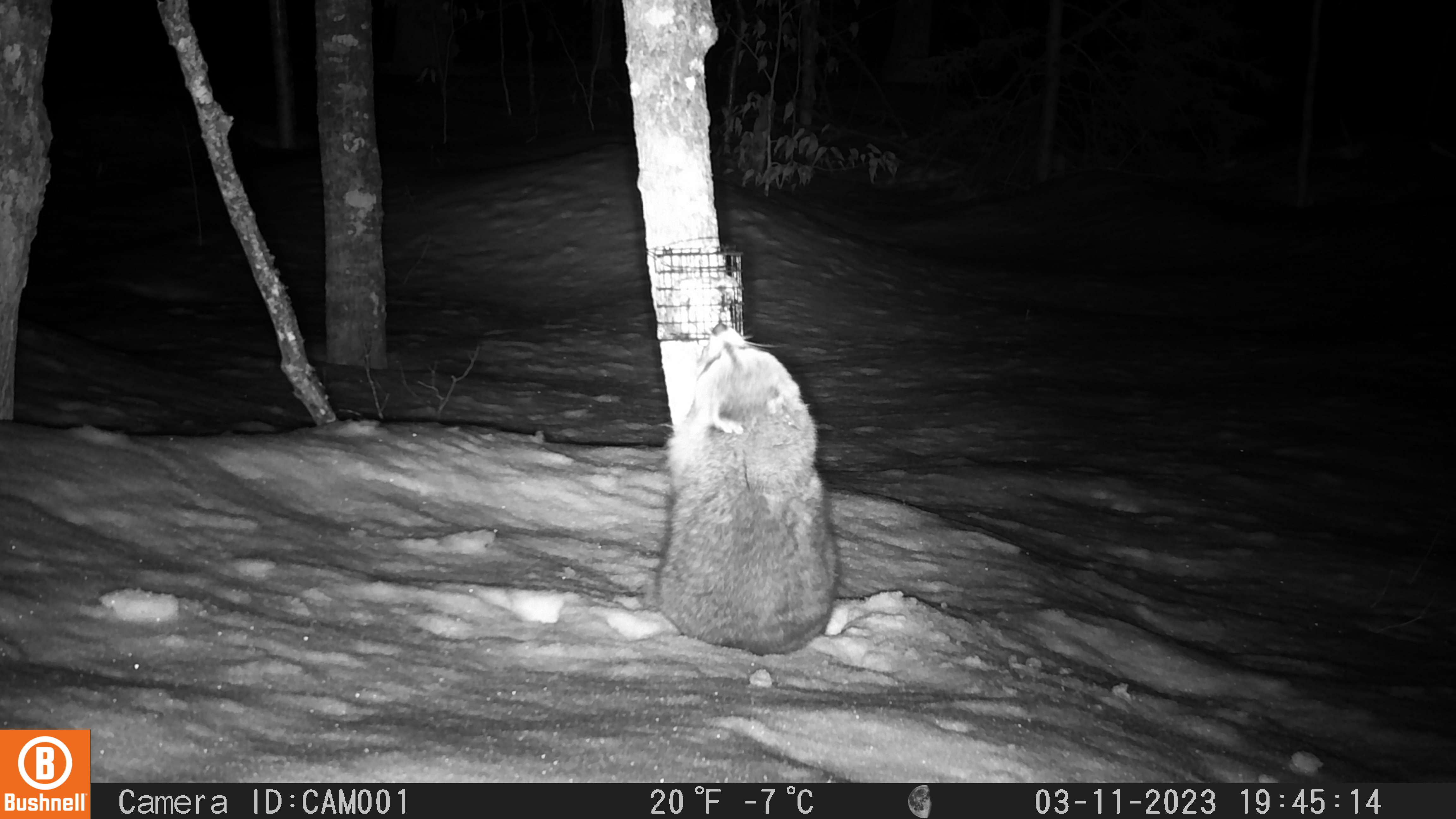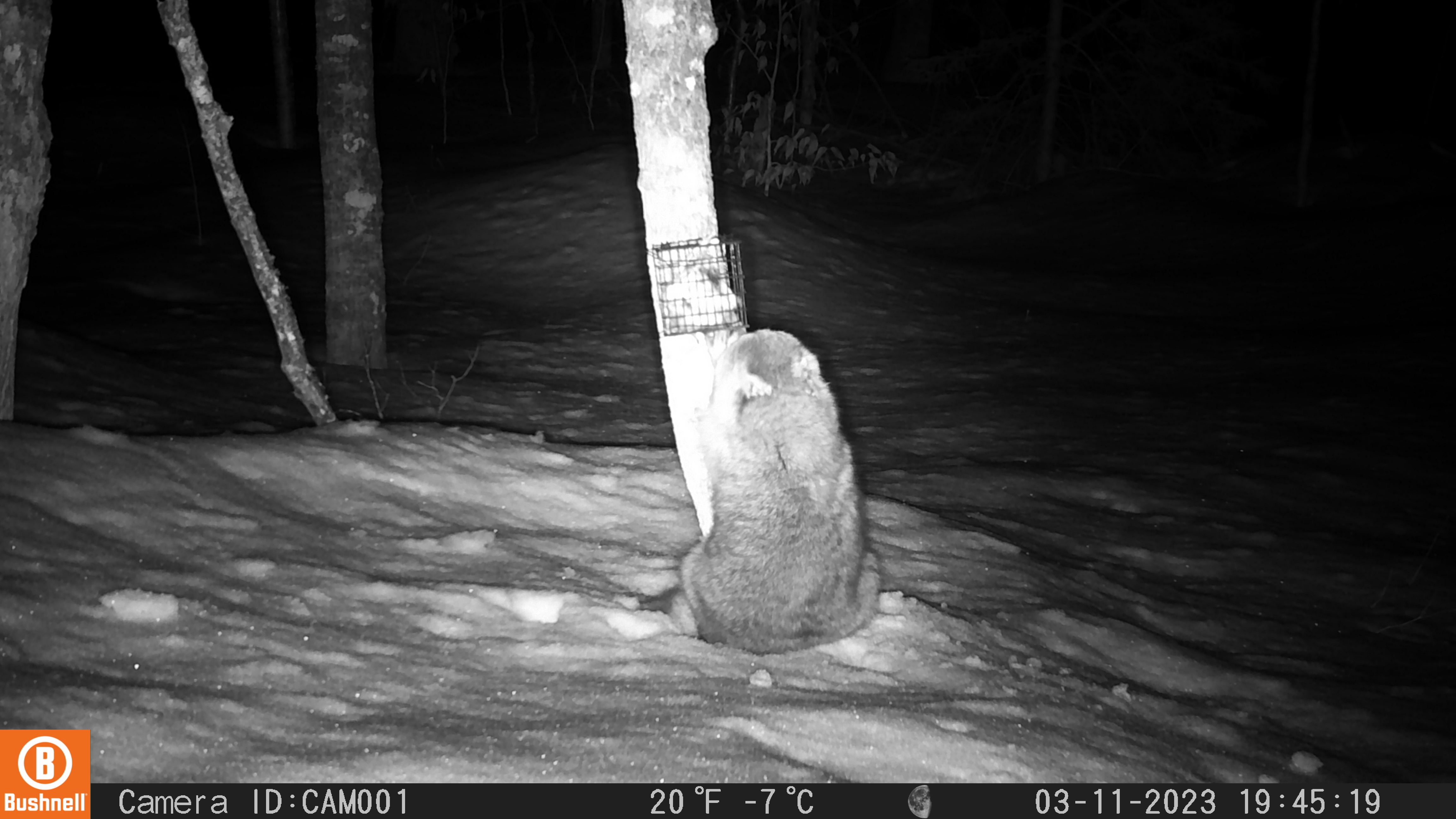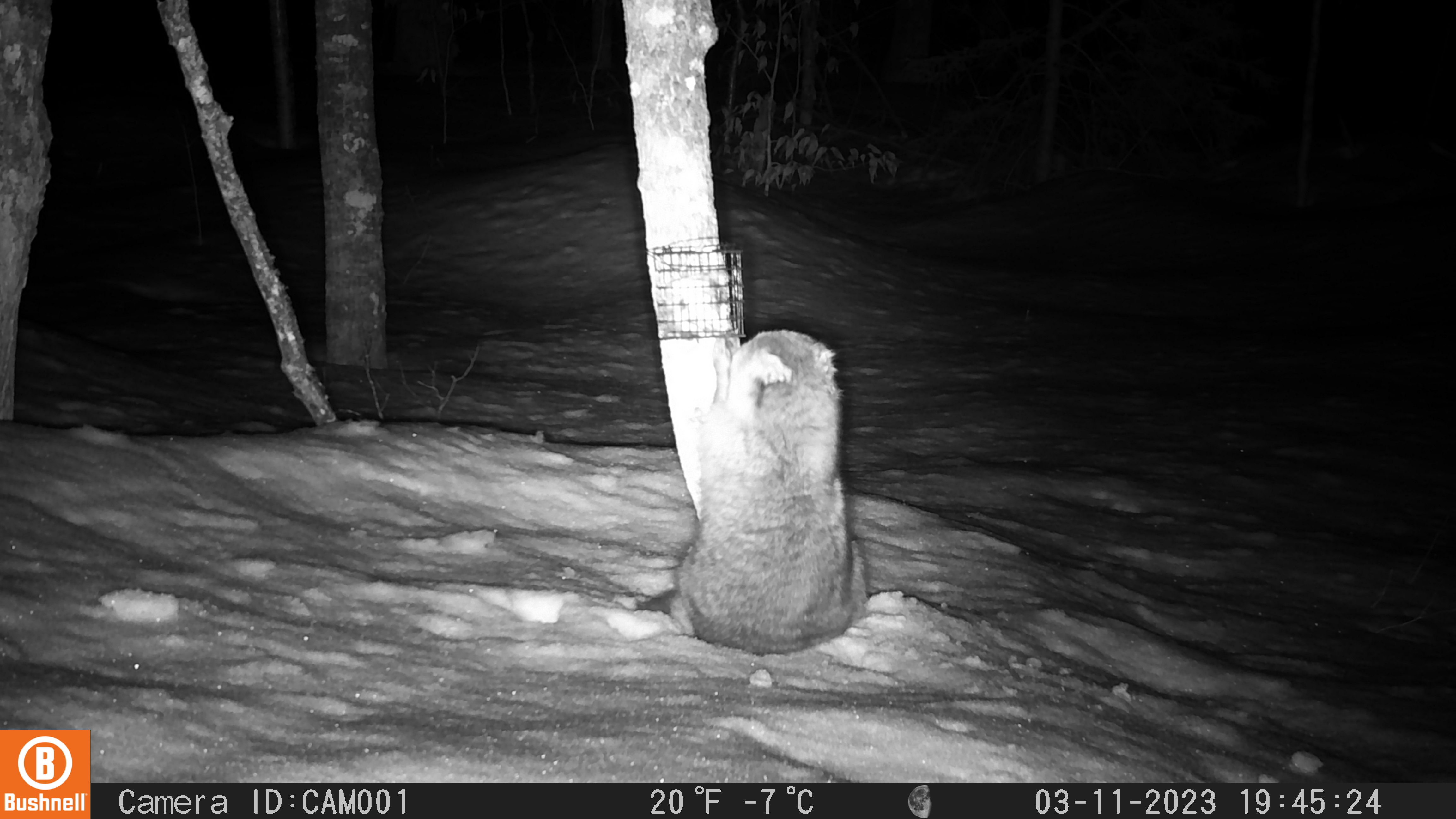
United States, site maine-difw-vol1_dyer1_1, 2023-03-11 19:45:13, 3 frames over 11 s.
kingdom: Animalia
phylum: Chordata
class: Mammalia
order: Carnivora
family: Procyonidae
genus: Procyon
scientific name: Procyon lotor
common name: raccoon